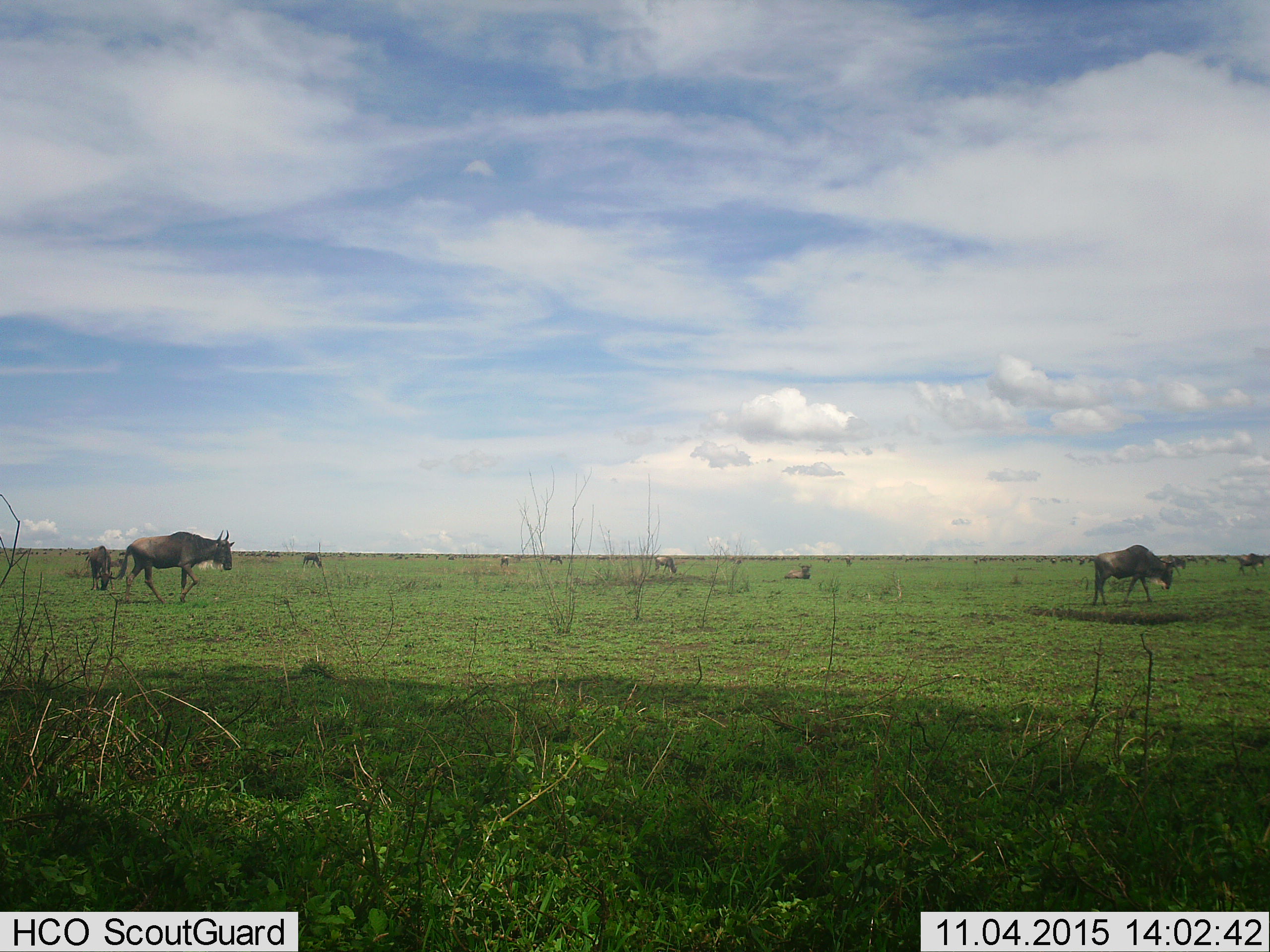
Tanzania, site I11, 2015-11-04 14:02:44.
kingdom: Animalia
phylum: Chordata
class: Mammalia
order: Artiodactyla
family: Bovidae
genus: Connochaetes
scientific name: Connochaetes taurinus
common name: blue wildebeest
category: wildebeest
Wildebeest (blue wildebeest) (Connochaetes taurinus), count 11-50. Behavior (volunteer vote fractions): standing 44%, resting 33%, moving 78%, interacting 0%. Young present (vote fraction): 22%. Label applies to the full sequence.